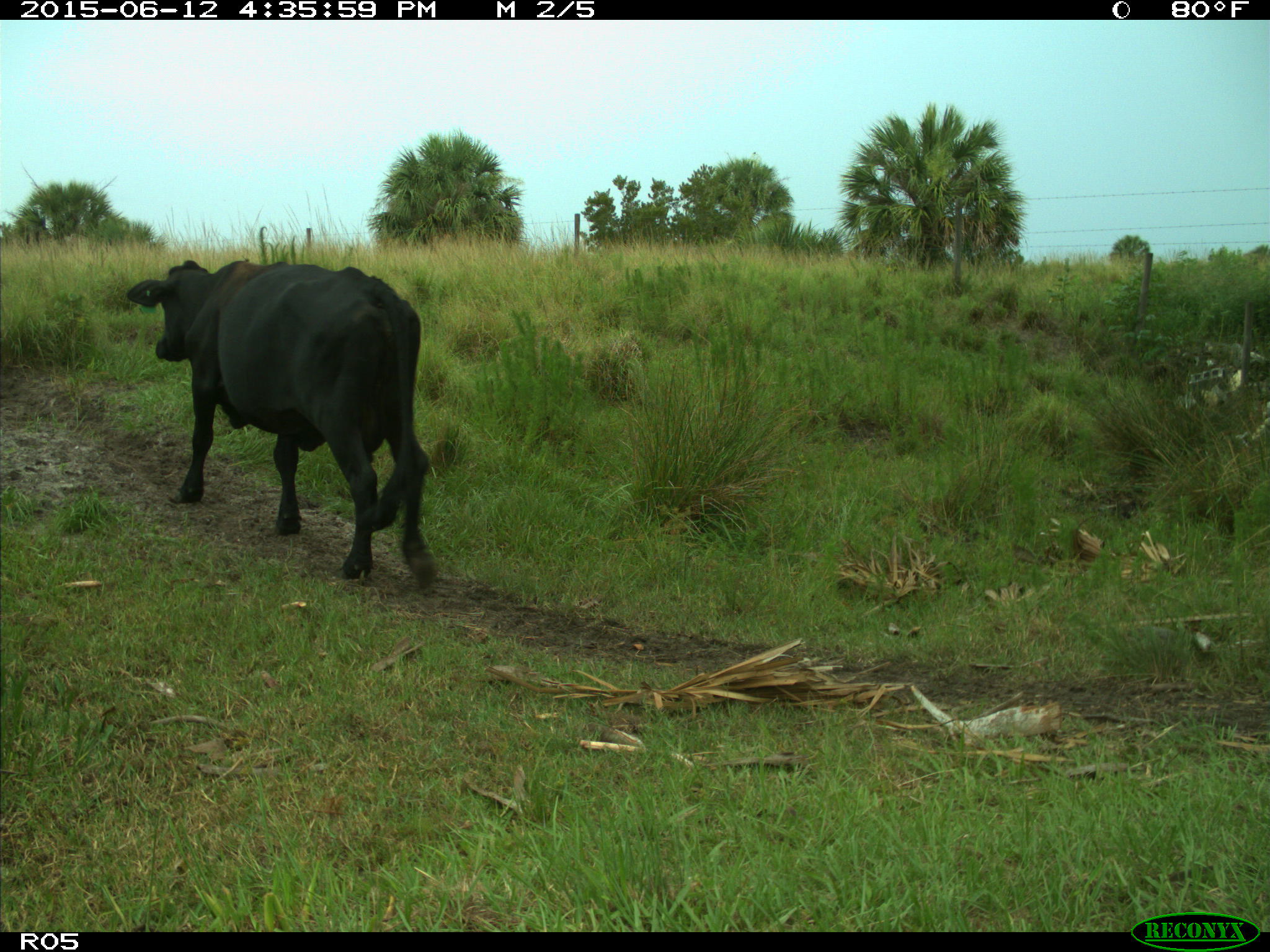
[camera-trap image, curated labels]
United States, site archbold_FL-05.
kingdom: Animalia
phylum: Chordata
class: Mammalia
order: Artiodactyla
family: Bovidae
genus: Bos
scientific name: Bos taurus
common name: domestic cow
Bos taurus (domestic cow).